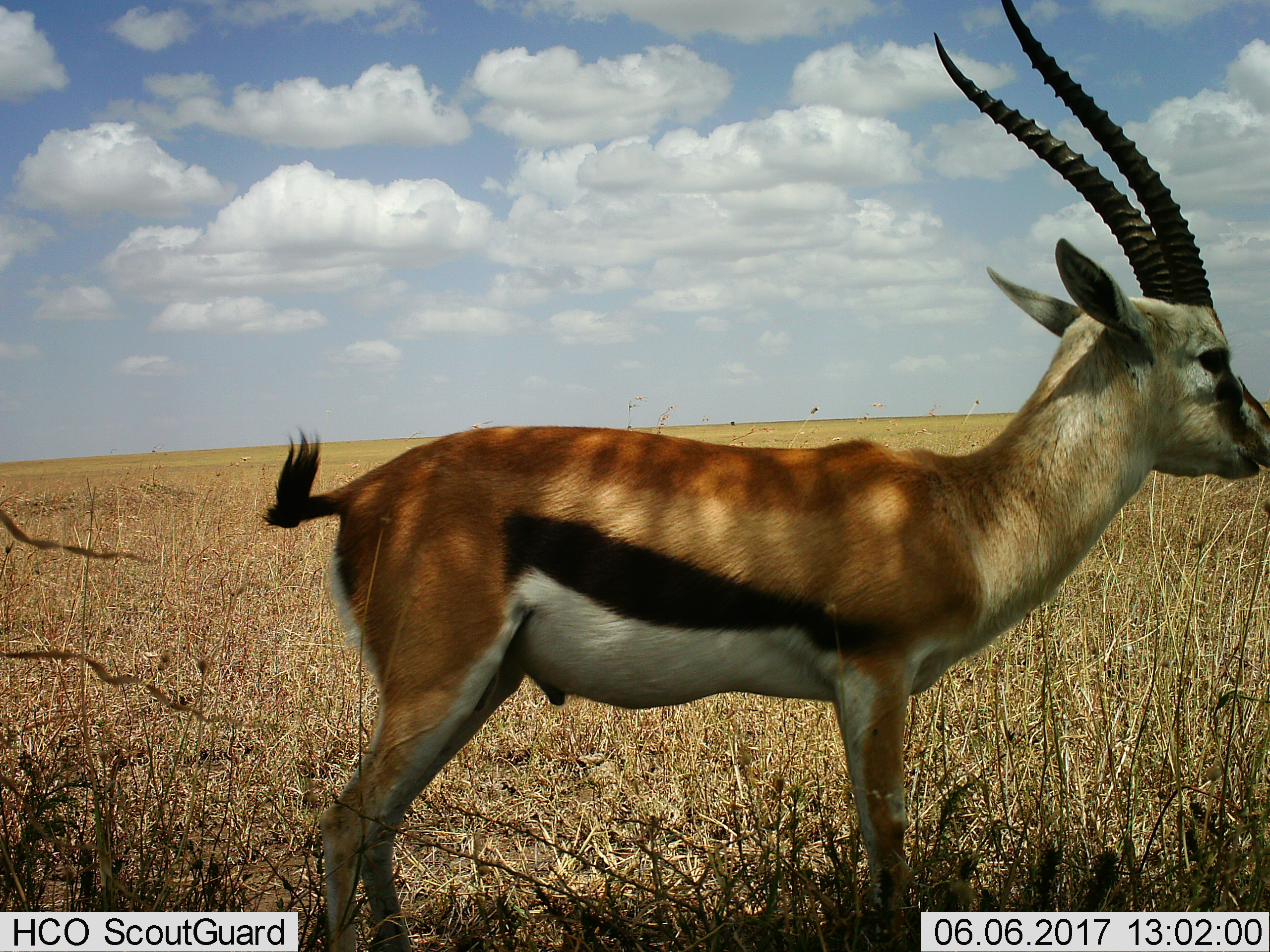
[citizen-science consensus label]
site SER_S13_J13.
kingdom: Animalia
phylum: Chordata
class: Mammalia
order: Artiodactyla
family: Bovidae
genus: Eudorcas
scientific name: Eudorcas thomsonii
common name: thomson's gazelle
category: gazellethomsons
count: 1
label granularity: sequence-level